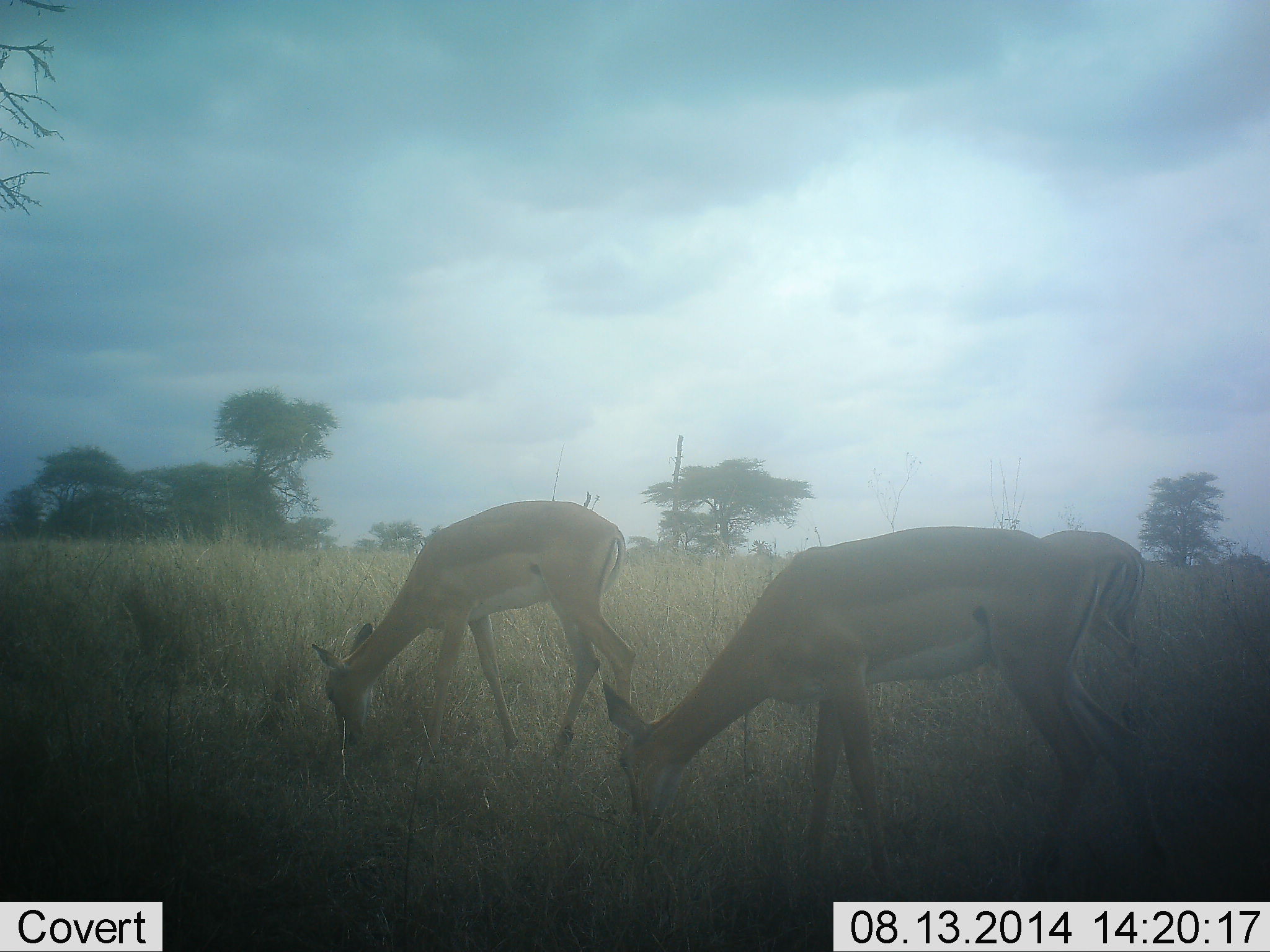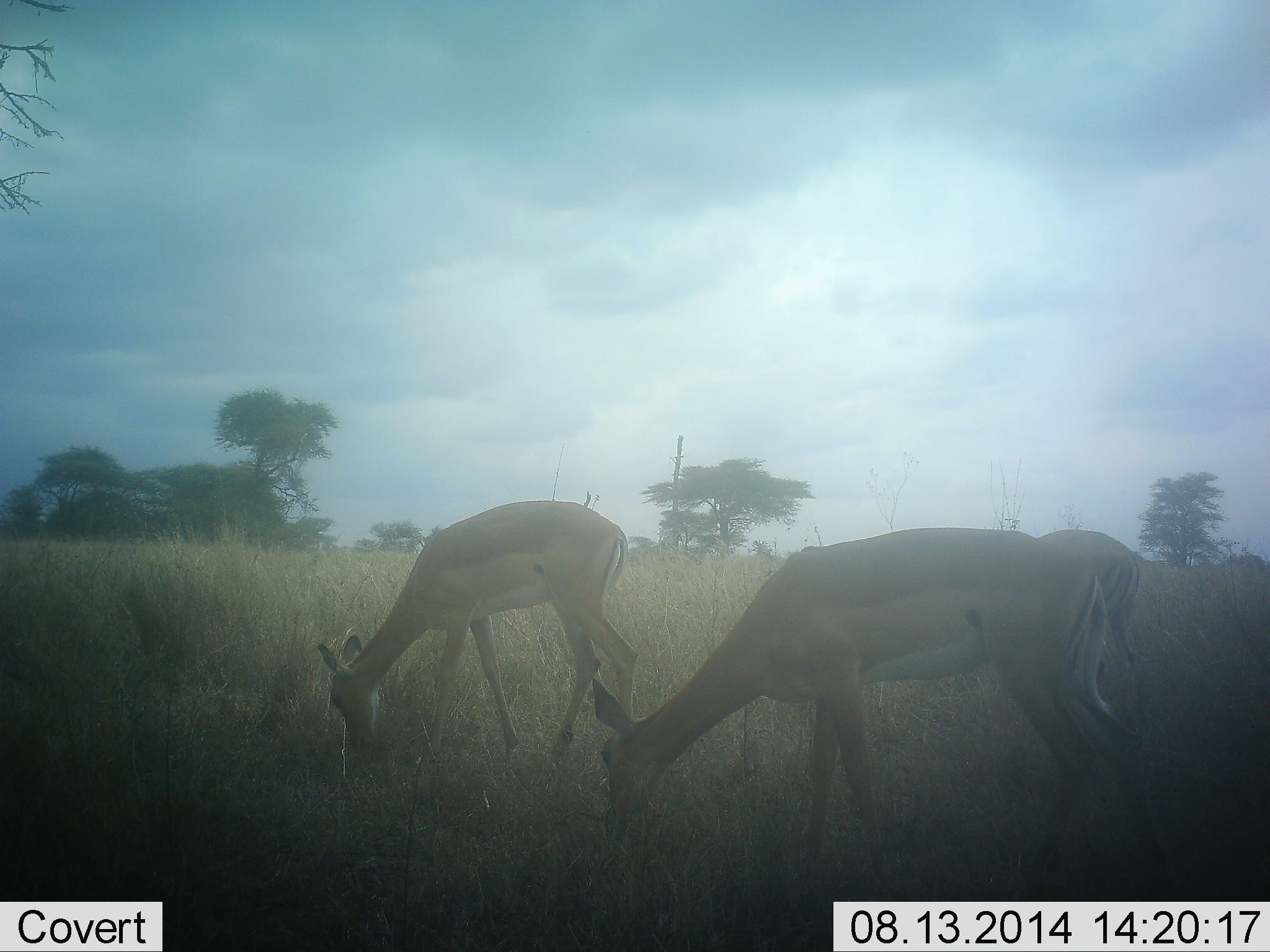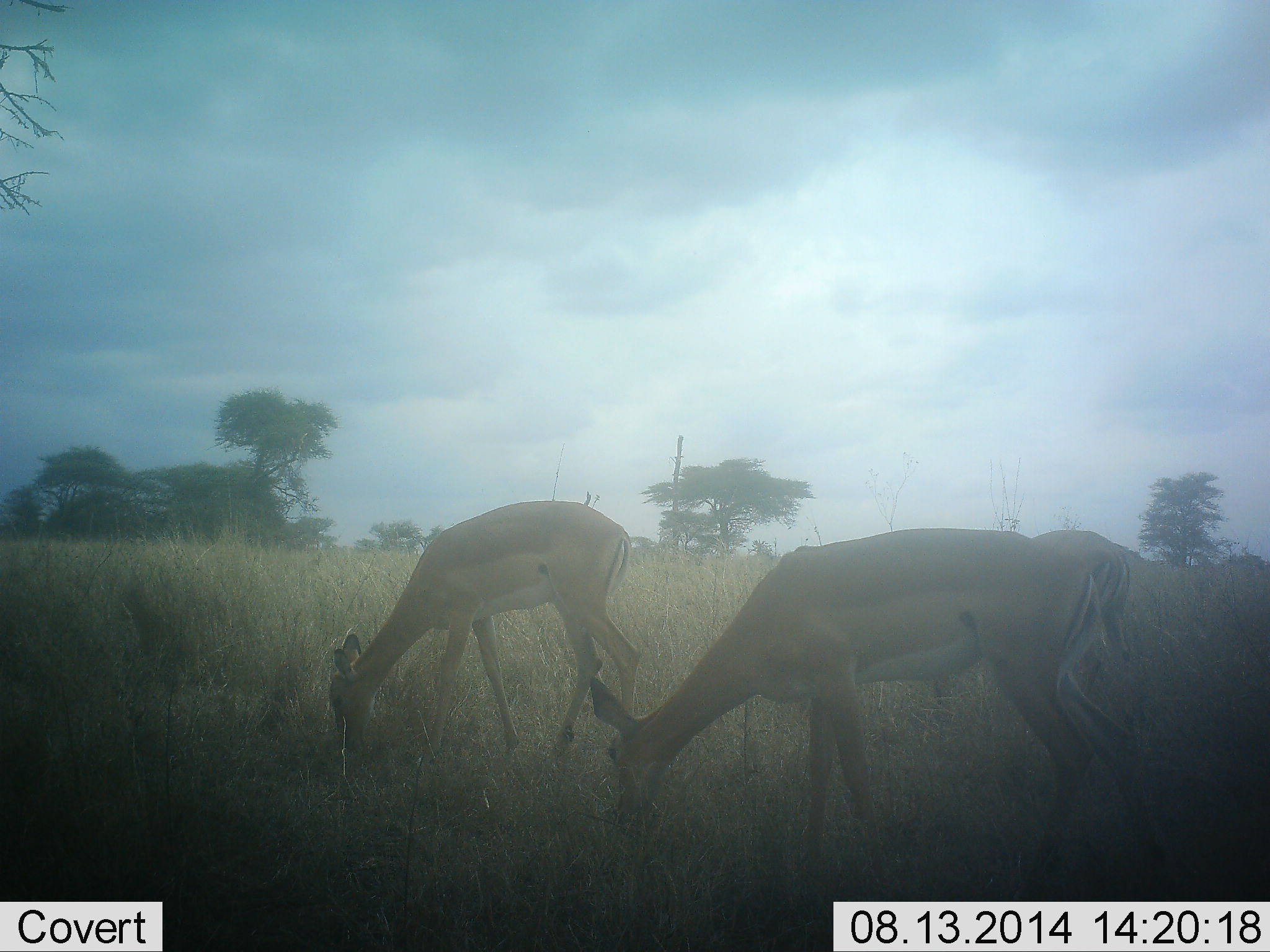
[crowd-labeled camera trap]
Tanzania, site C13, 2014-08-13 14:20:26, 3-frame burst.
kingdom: Animalia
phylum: Chordata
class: Mammalia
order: Artiodactyla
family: Bovidae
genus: Aepyceros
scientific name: Aepyceros melampus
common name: impala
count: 3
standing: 0%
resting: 0%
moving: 0%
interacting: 0%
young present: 0%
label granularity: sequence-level